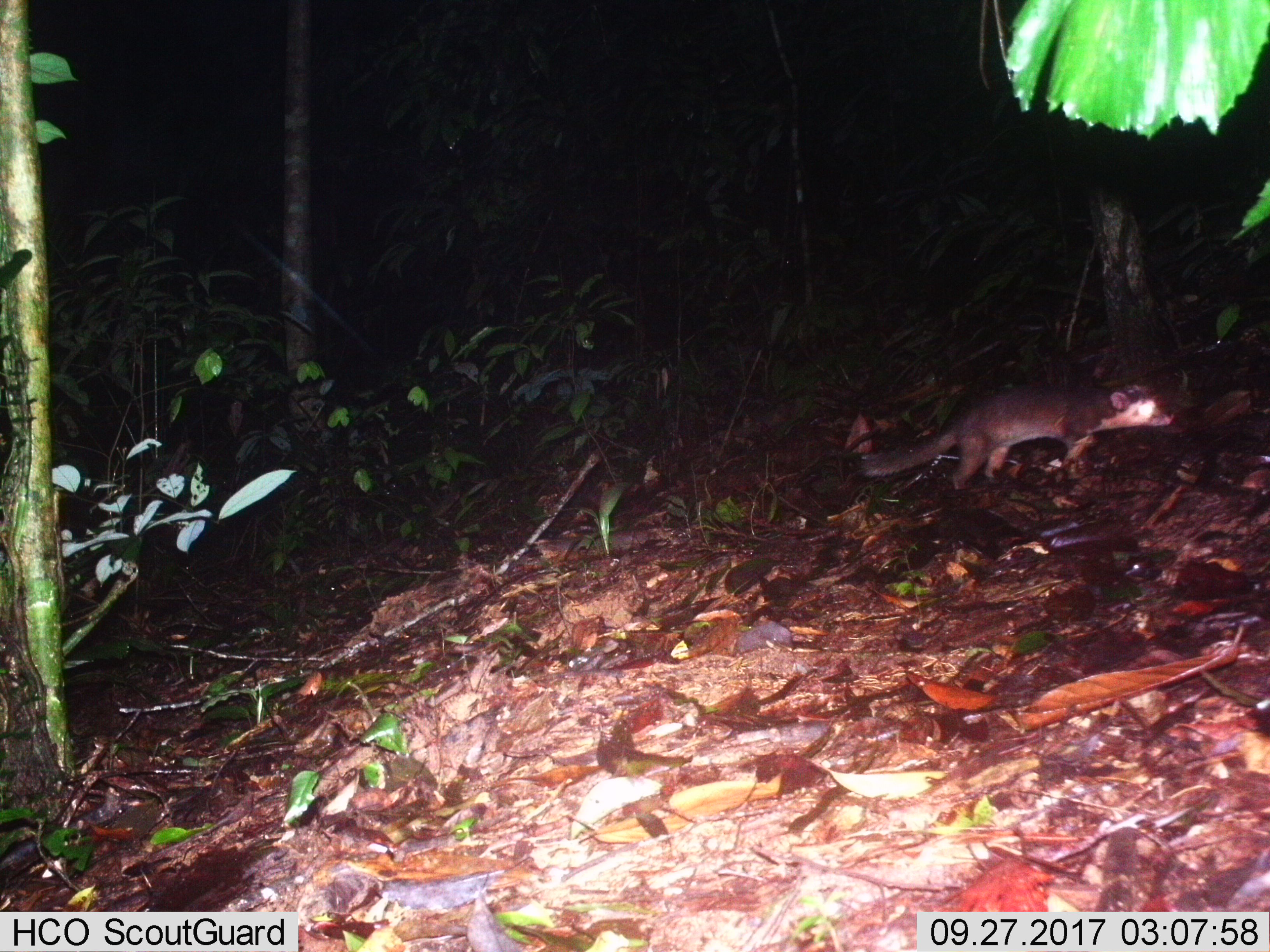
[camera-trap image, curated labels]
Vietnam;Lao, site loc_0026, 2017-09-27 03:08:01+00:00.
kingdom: Animalia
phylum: Chordata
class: Mammalia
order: Carnivora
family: Mustelidae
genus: Melogale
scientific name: Melogale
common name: ferret badger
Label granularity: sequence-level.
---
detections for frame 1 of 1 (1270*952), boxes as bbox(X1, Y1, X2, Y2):
ferret badger: bbox(854, 383, 1173, 490)